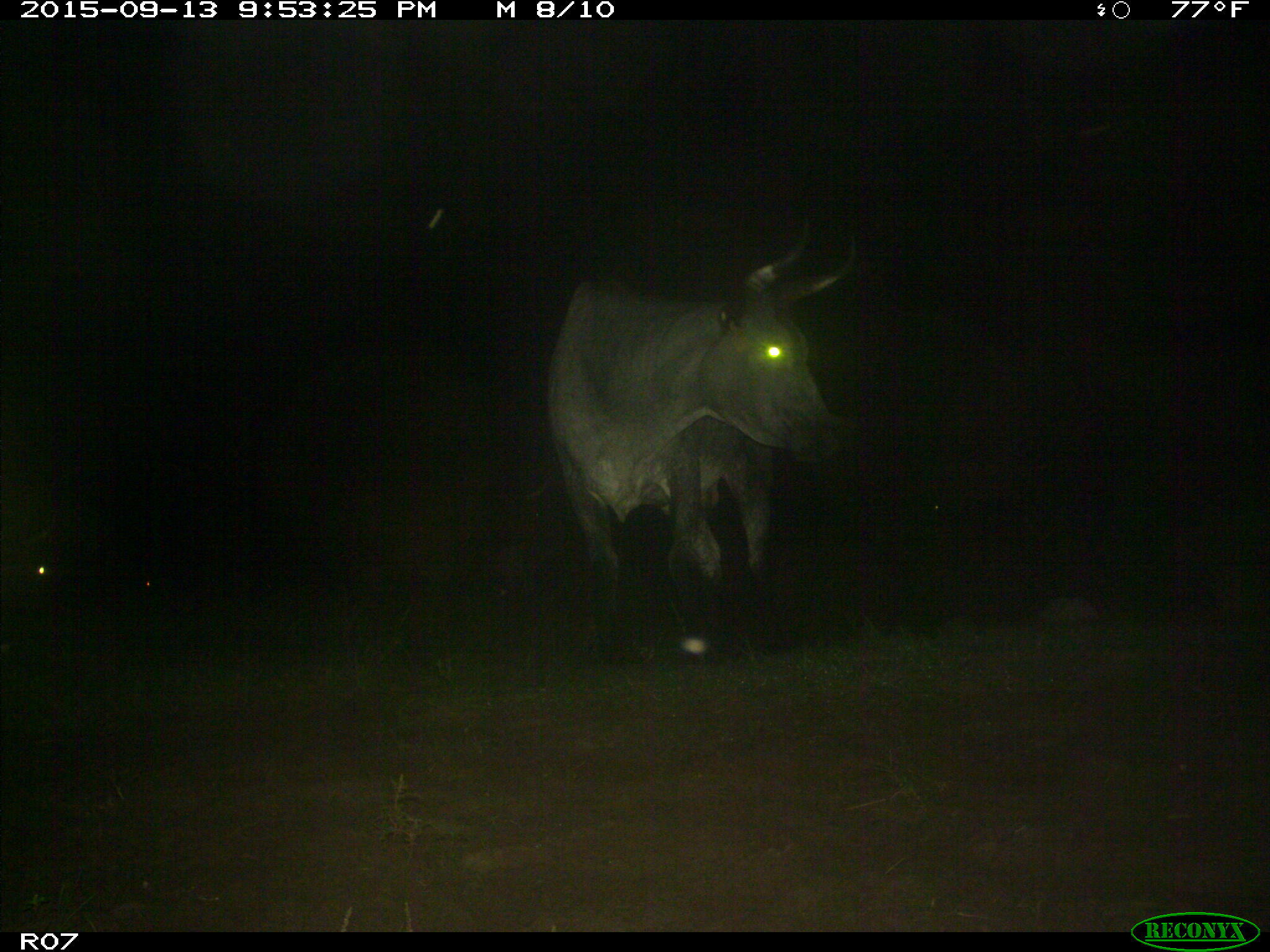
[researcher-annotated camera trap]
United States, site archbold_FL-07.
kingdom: Animalia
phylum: Chordata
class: Mammalia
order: Artiodactyla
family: Bovidae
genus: Bos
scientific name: Bos taurus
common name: domestic cow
Bos taurus (domestic cow).